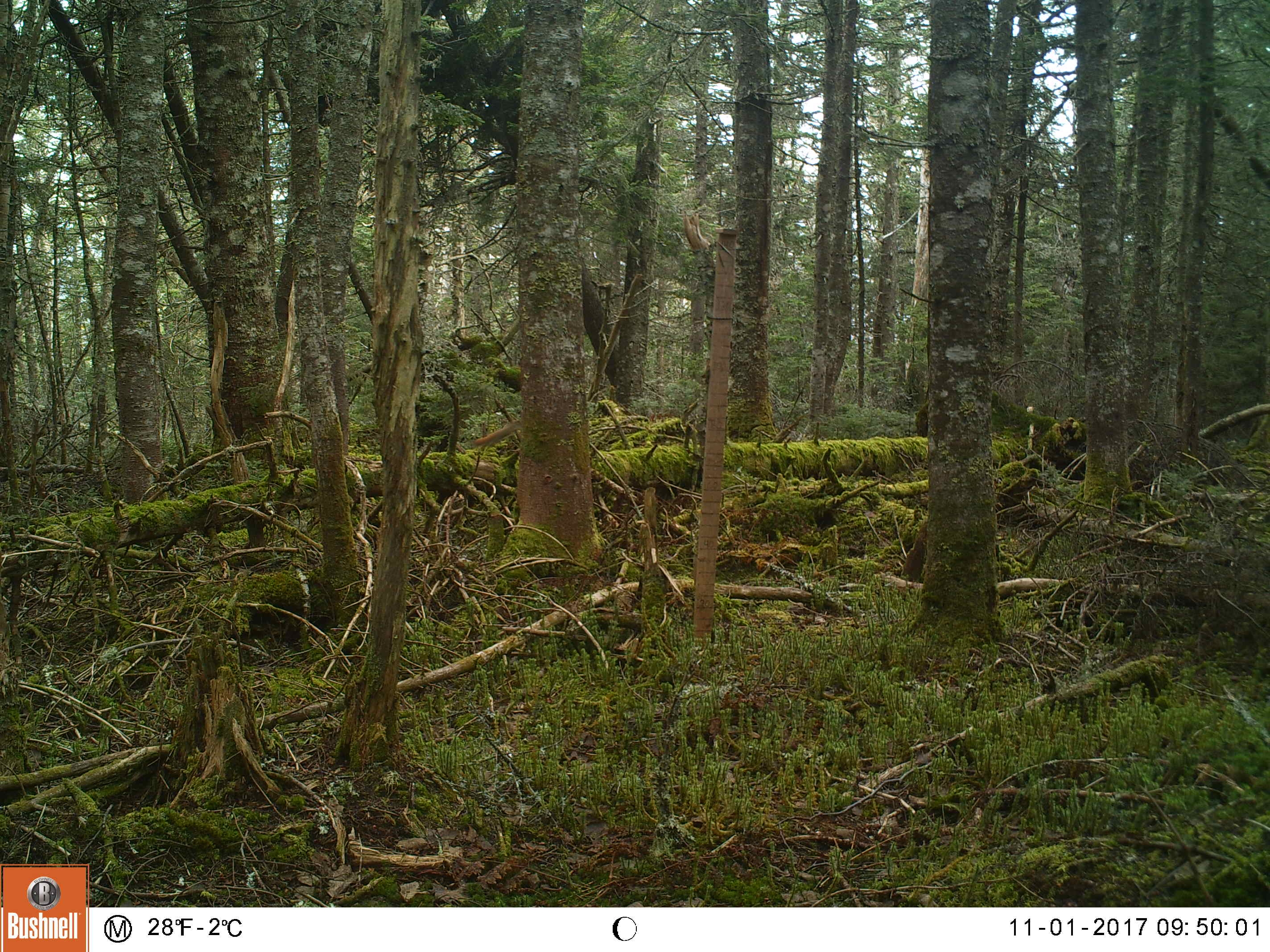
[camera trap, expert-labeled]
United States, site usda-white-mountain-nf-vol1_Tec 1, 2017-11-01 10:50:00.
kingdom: Animalia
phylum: Chordata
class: Mammalia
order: Rodentia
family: Sciuridae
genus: Tamiasciurus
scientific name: Tamiasciurus hudsonicus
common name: red squirrel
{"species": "red squirrel (Tamiasciurus hudsonicus)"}